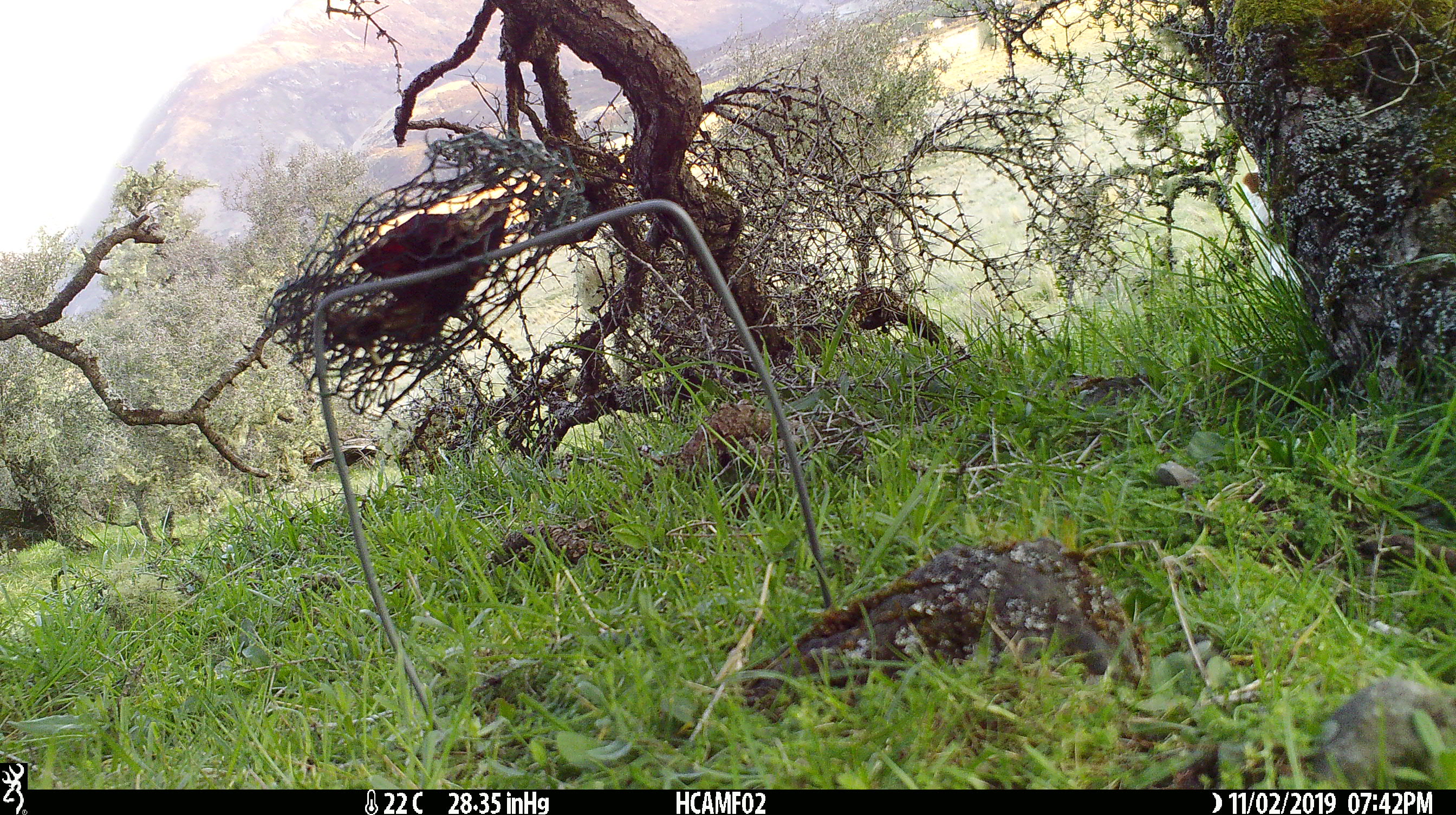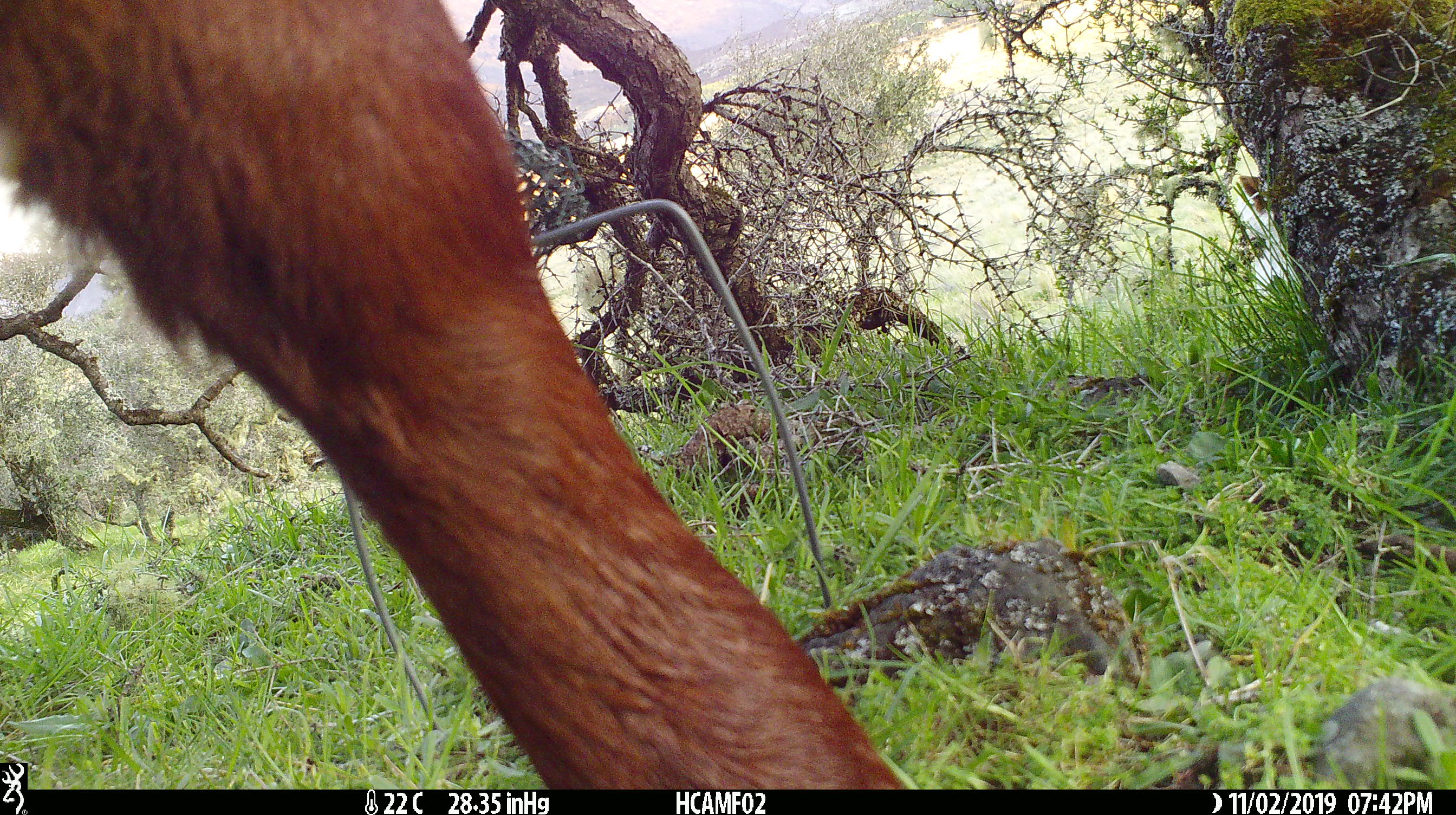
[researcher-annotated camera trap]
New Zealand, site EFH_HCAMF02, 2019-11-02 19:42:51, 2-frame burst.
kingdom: Animalia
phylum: Chordata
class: Mammalia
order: Artiodactyla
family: Bovidae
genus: Bos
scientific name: Bos taurus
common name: domestic cow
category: cow